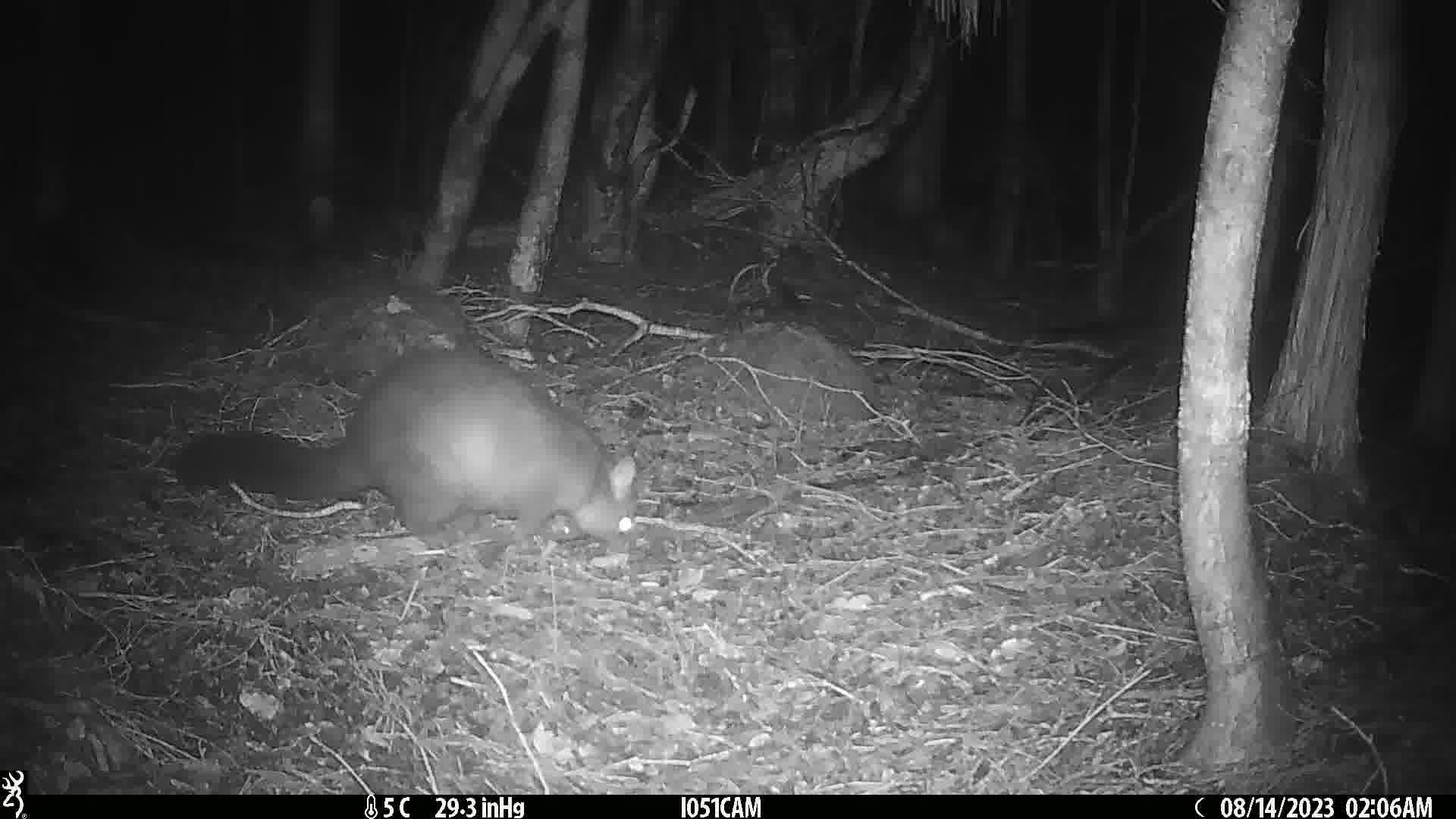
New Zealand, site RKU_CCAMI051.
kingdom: Animalia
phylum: Chordata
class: Mammalia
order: Diprotodontia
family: Phalangeridae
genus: Trichosurus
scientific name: Trichosurus vulpecula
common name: common brushtail possum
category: possum